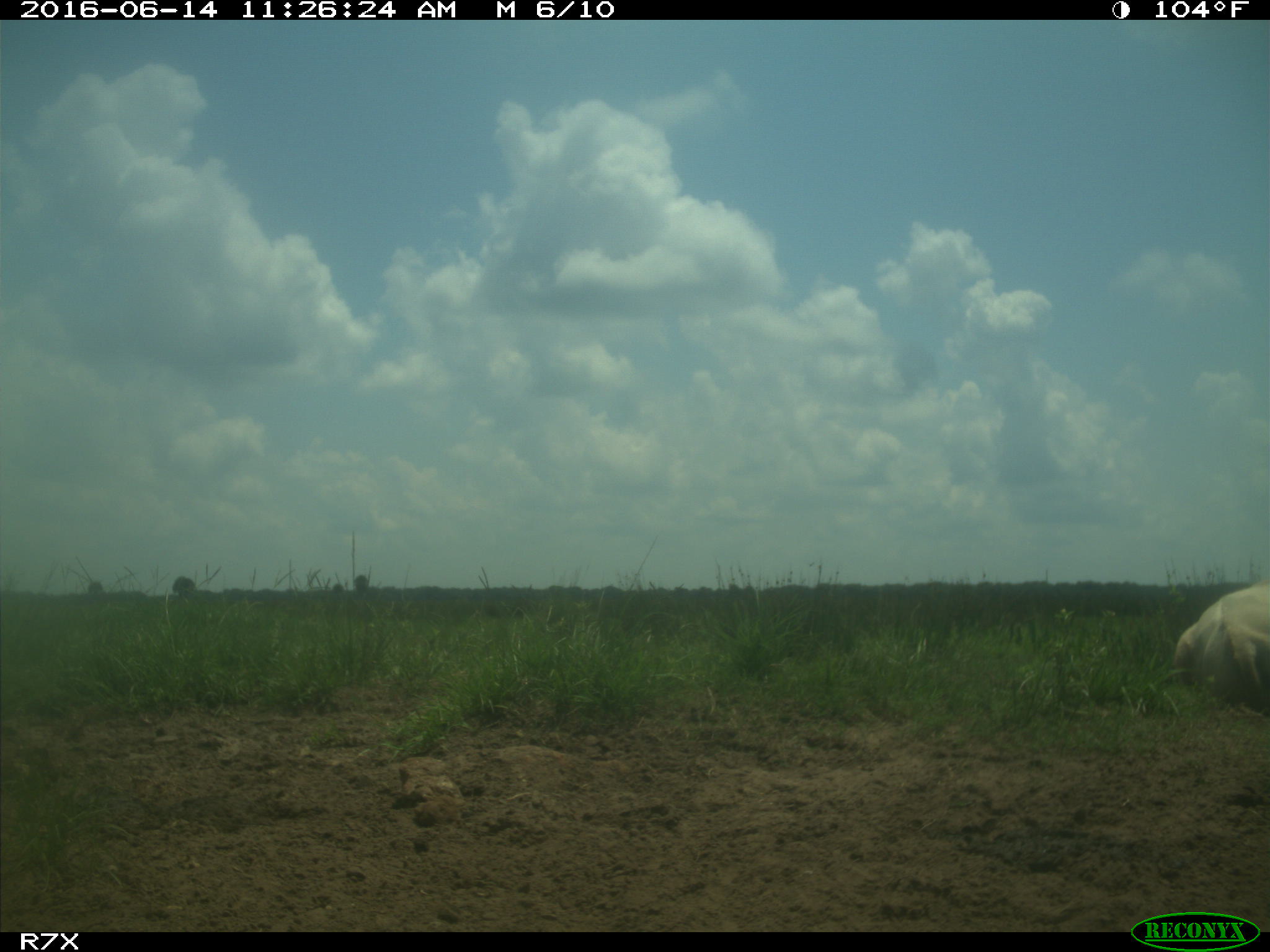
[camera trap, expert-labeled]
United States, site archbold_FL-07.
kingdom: Animalia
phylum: Chordata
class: Mammalia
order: Artiodactyla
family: Bovidae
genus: Bos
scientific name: Bos taurus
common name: domestic cow